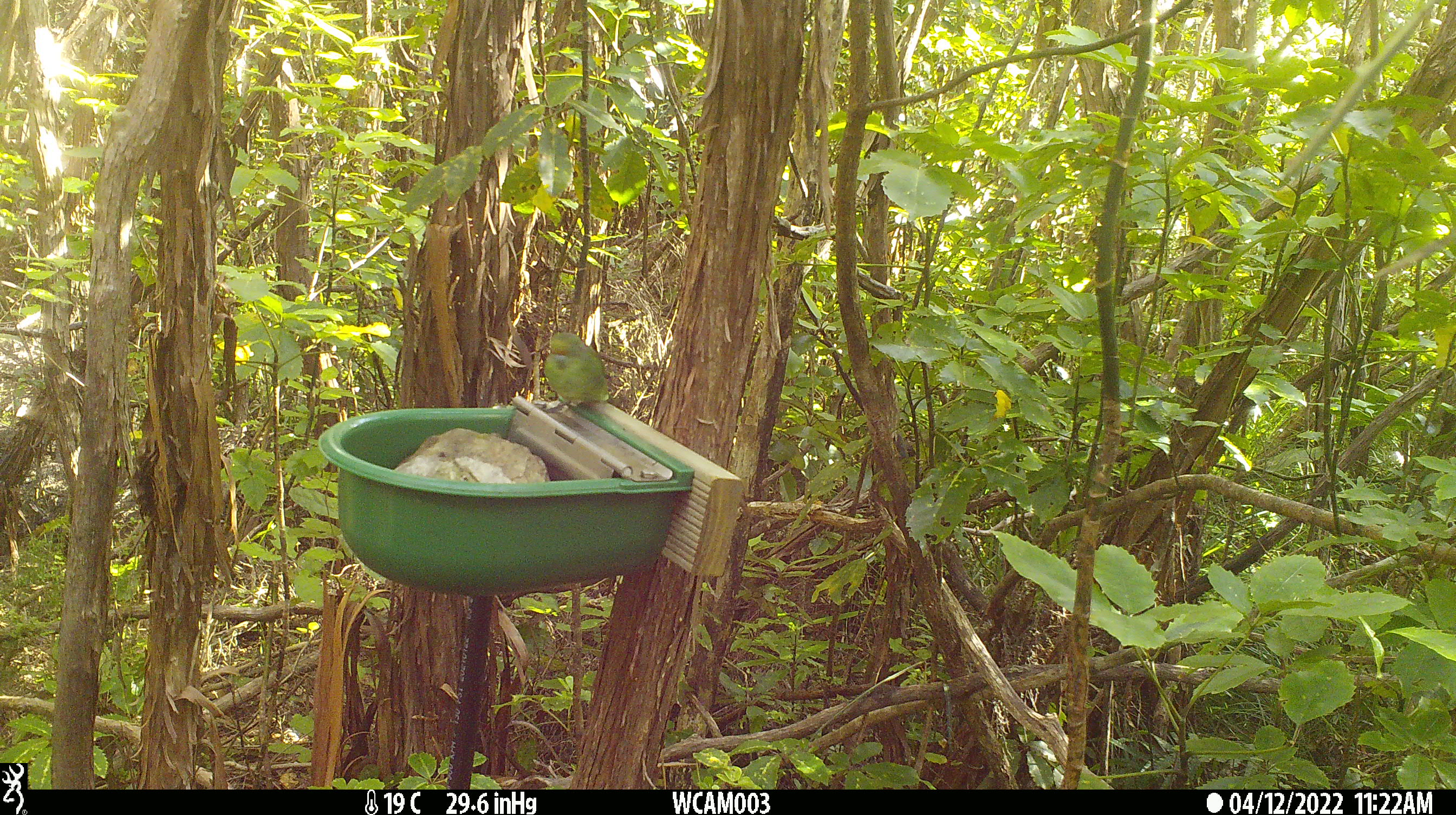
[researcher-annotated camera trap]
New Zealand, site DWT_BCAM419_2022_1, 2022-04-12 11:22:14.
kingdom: Animalia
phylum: Chordata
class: Aves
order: Psittaciformes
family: Psittaculidae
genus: Cyanoramphus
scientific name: Cyanoramphus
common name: parakeet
Parakeet (Cyanoramphus).